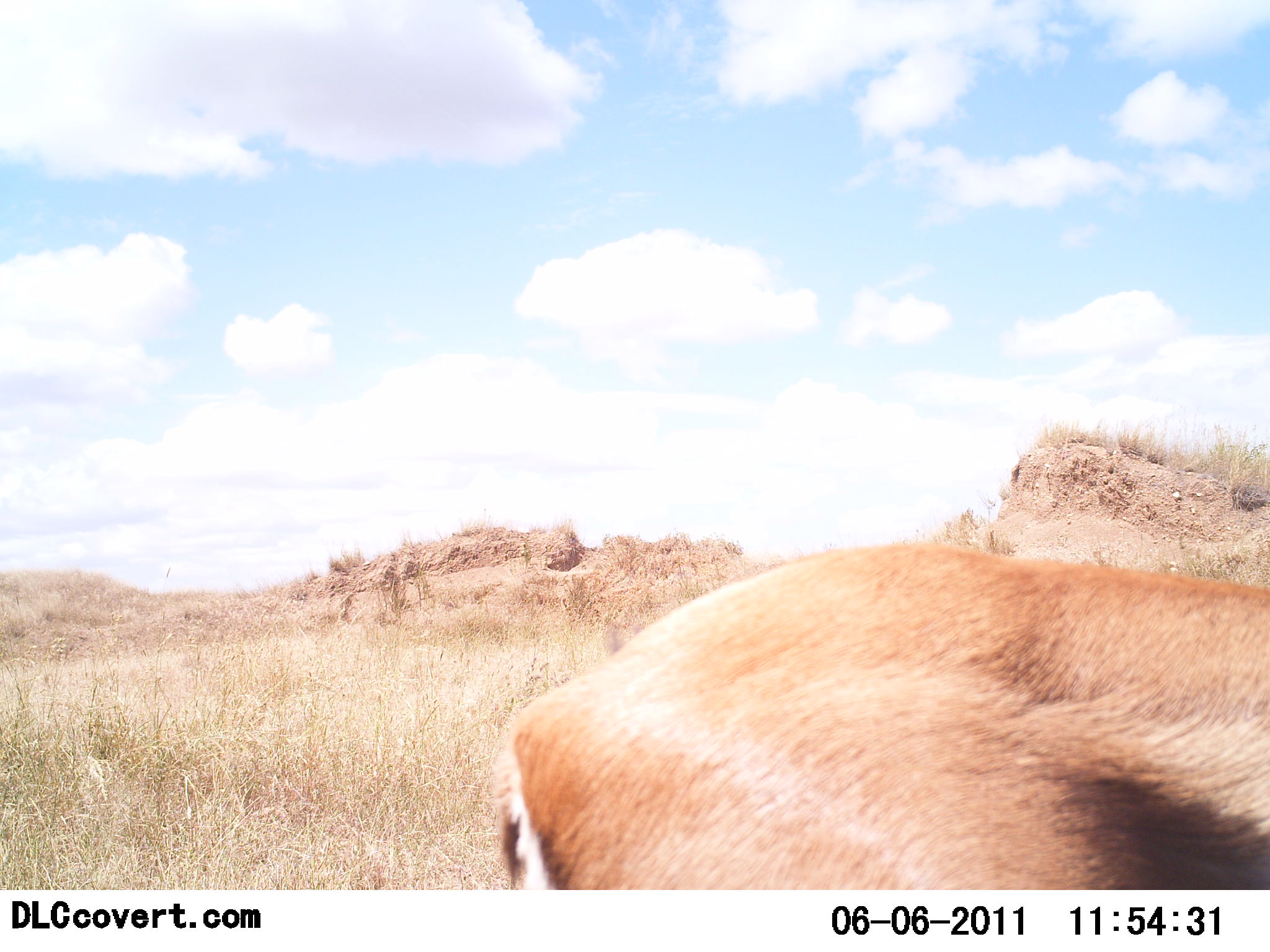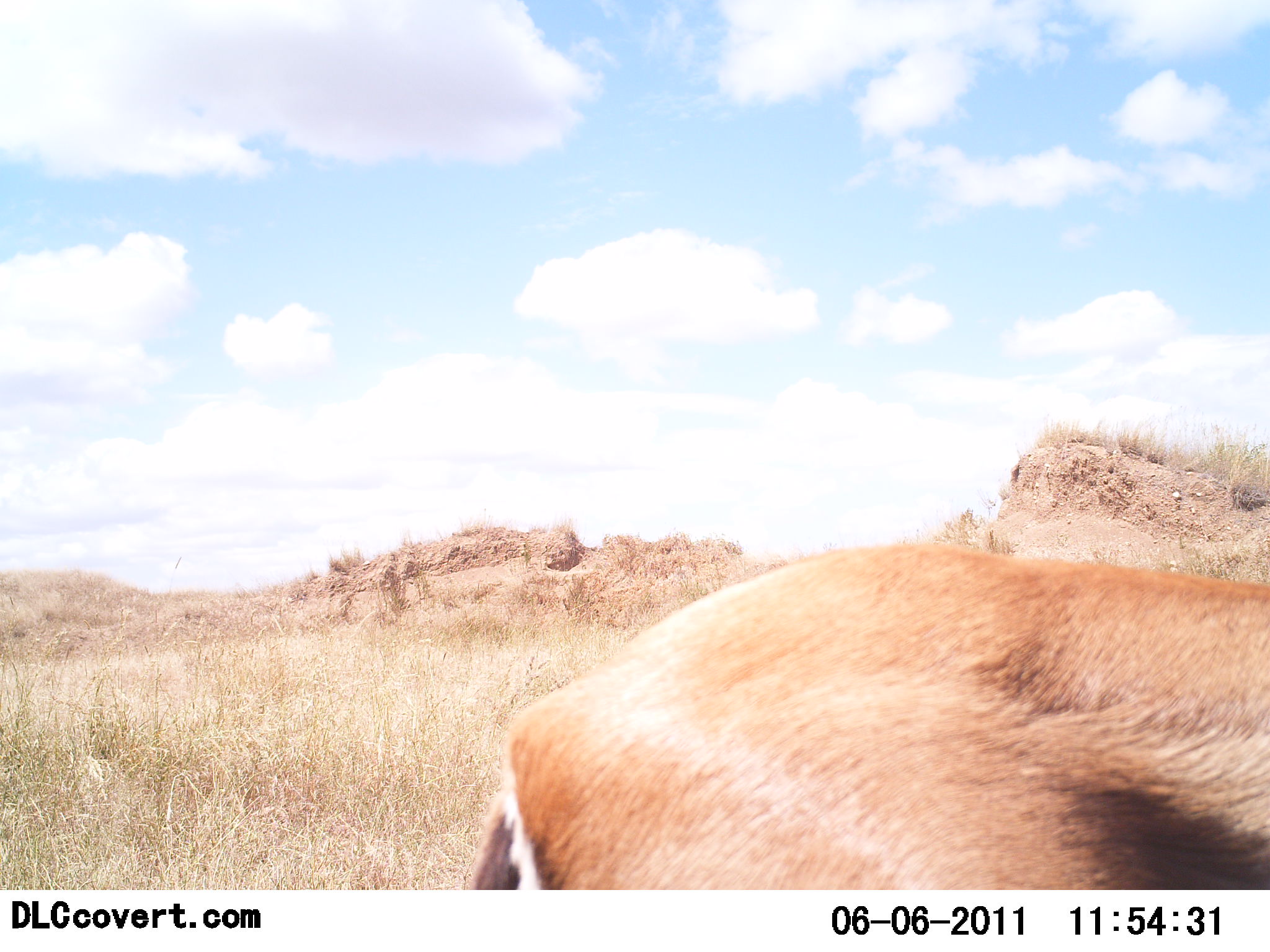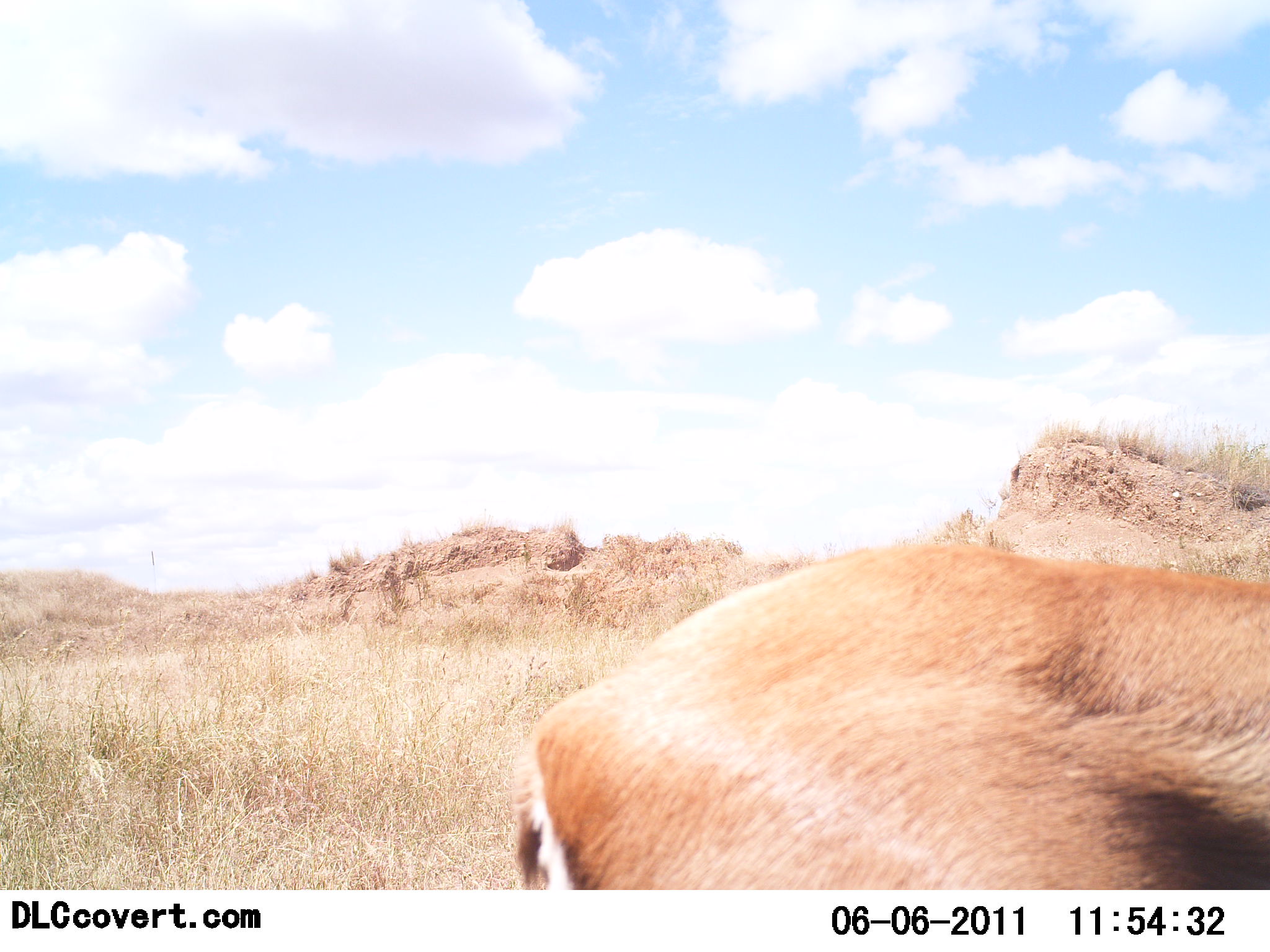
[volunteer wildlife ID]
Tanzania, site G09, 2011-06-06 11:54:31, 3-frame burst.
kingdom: Animalia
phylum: Chordata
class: Mammalia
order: Artiodactyla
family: Bovidae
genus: Eudorcas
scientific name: Eudorcas thomsonii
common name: thomson's gazelle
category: gazellethomsons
Gazellethomsons (thomson's gazelle) (Eudorcas thomsonii), count 1. Behavior (volunteer vote fractions): standing 100%, resting 0%, moving 0%, interacting 0%. Young present (vote fraction): 0%. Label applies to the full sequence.